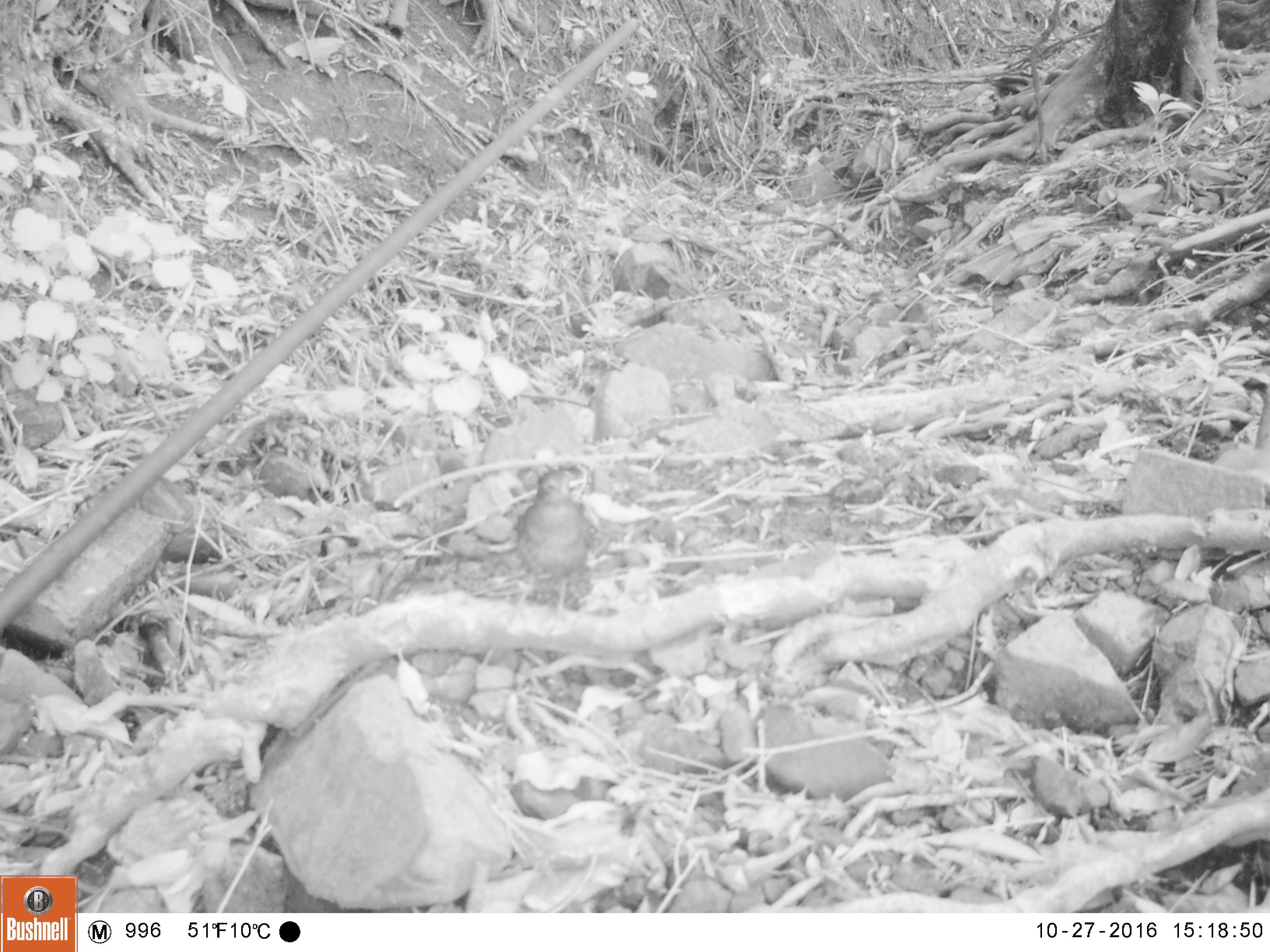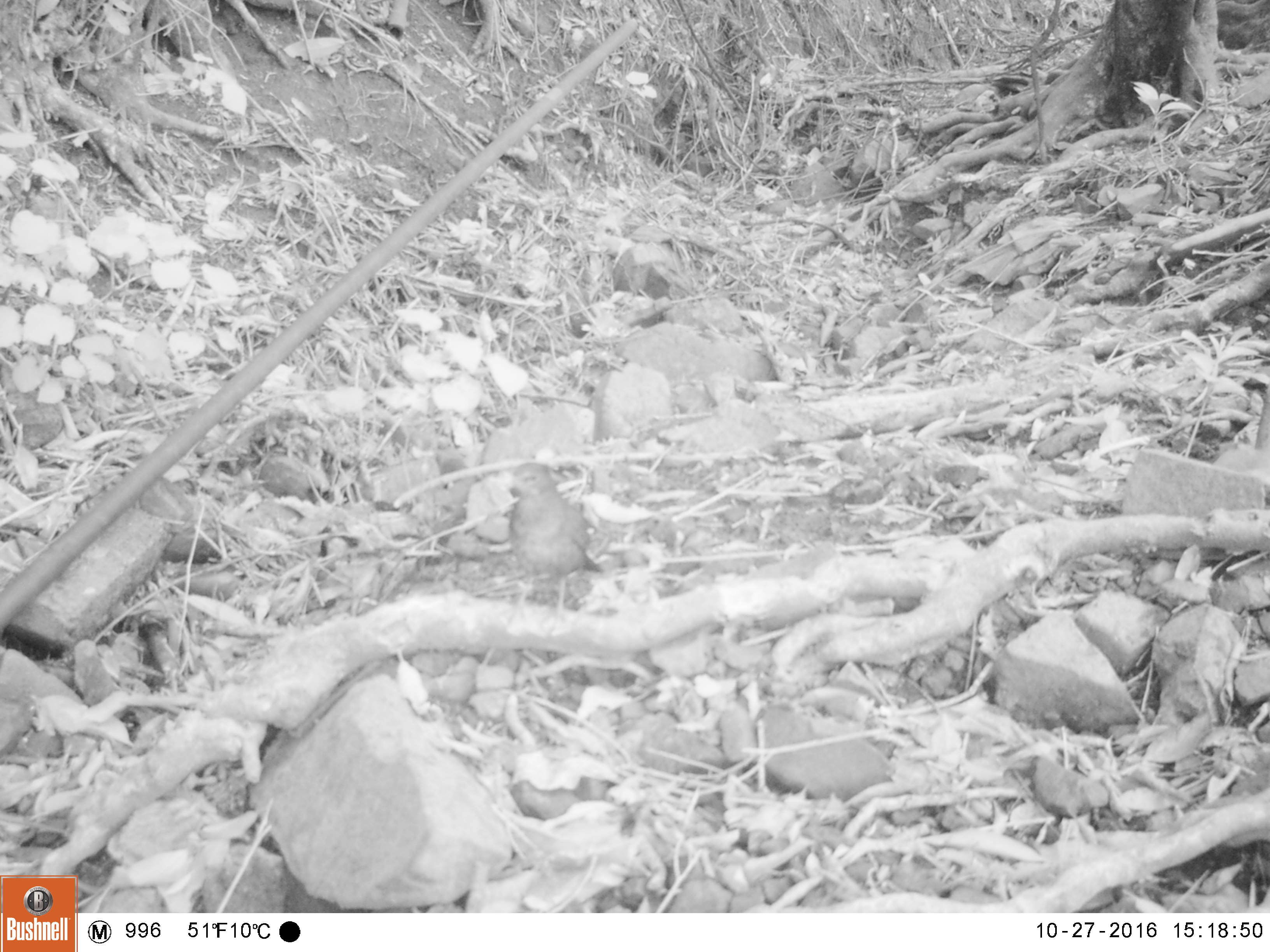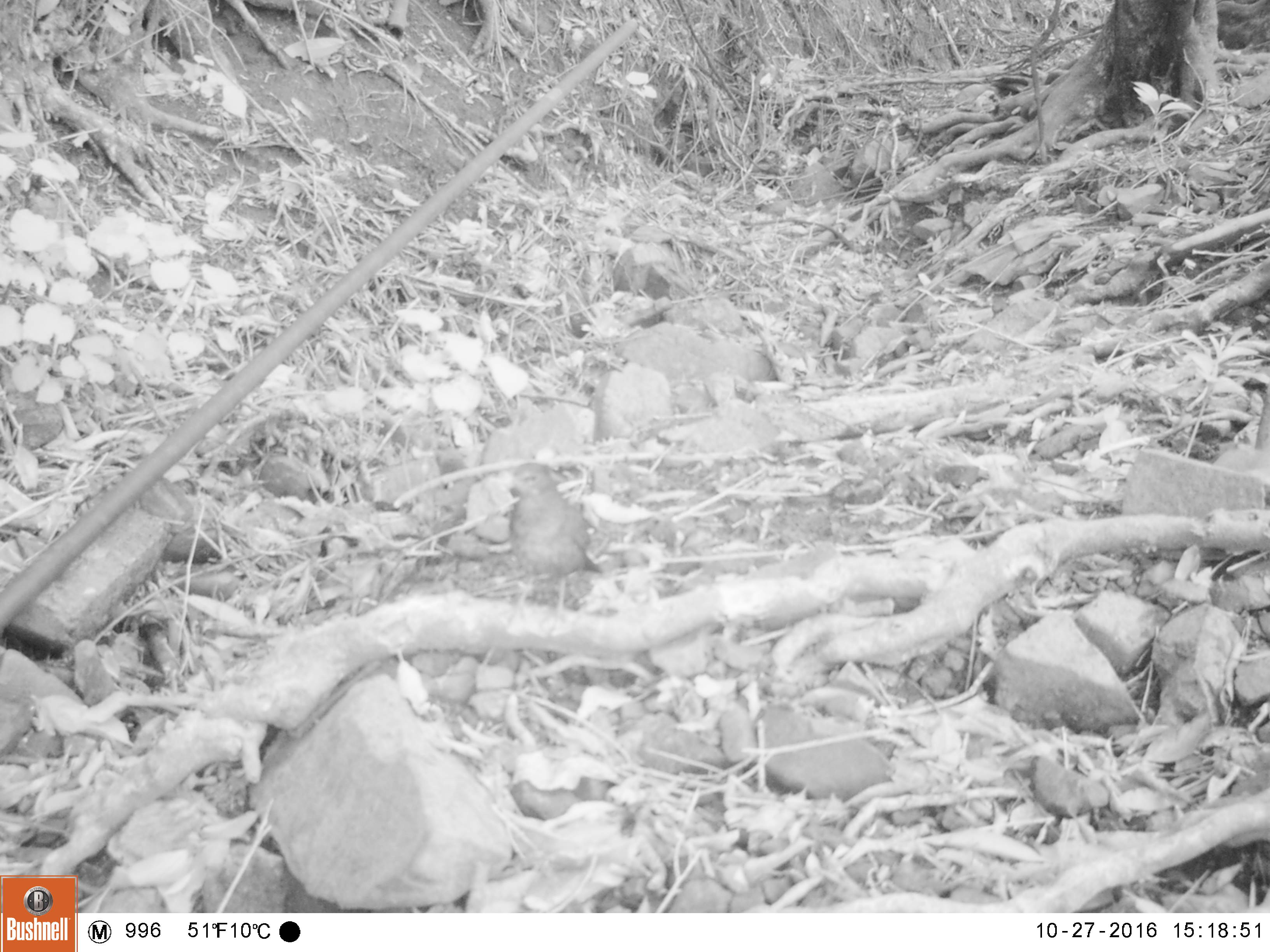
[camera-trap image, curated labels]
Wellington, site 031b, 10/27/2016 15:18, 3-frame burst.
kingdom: Animalia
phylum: Chordata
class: Aves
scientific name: Aves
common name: bird